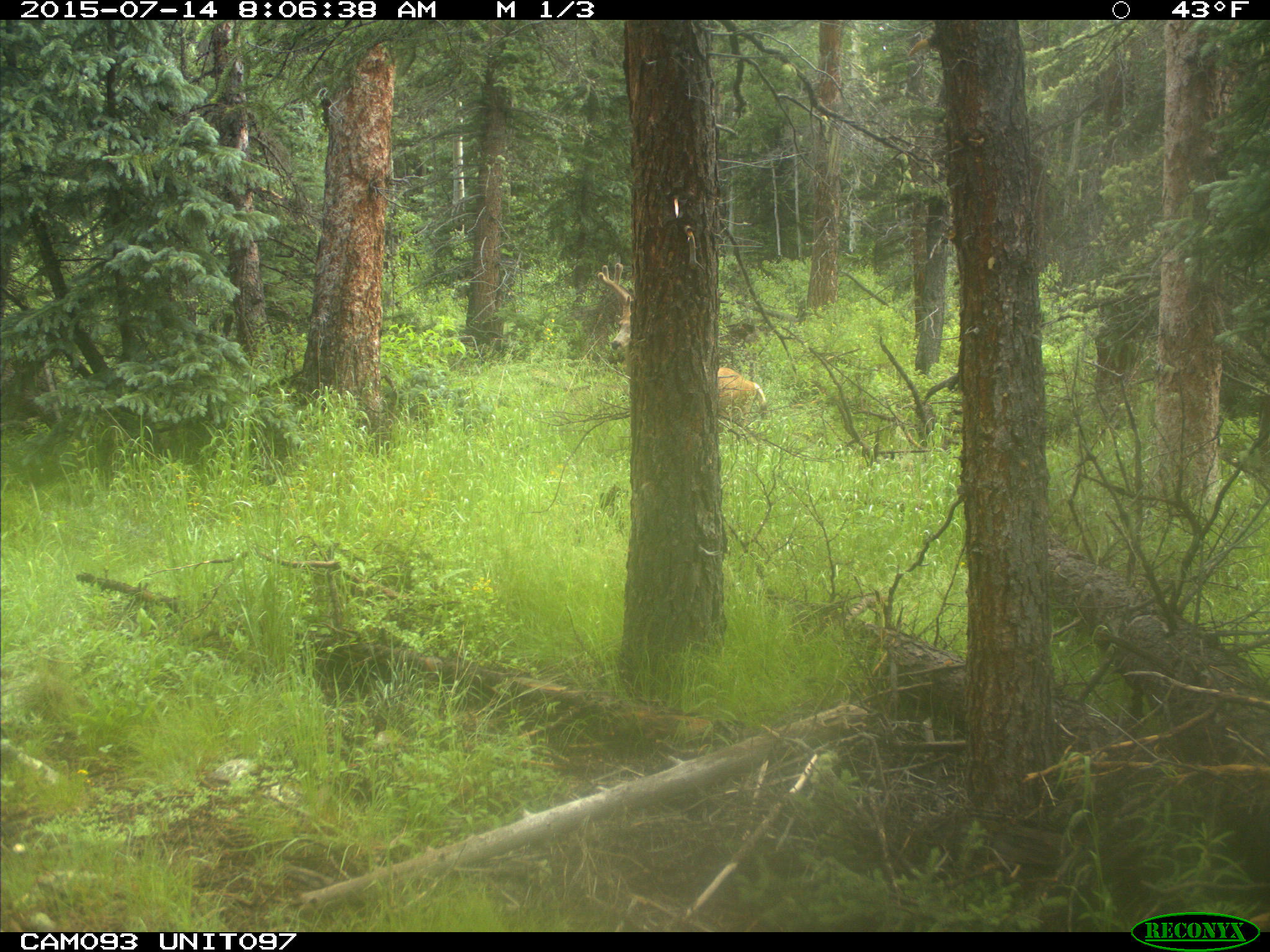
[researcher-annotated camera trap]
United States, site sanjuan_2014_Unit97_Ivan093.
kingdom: Animalia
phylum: Chordata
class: Mammalia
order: Artiodactyla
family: Cervidae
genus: Odocoileus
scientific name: Odocoileus hemionus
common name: mule deer